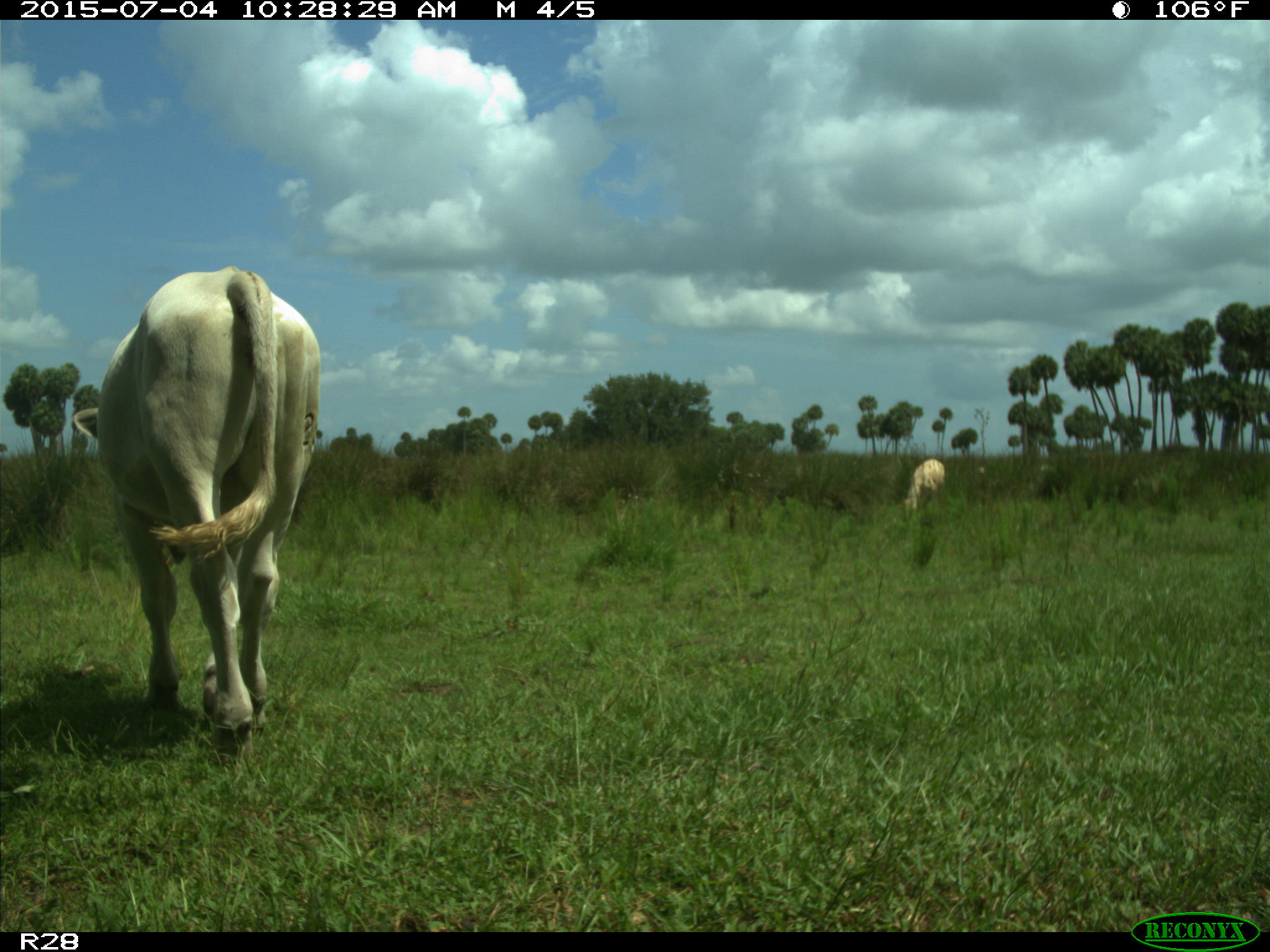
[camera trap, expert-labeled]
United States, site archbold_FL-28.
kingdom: Animalia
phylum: Chordata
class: Mammalia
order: Artiodactyla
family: Bovidae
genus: Bos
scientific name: Bos taurus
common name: domestic cow